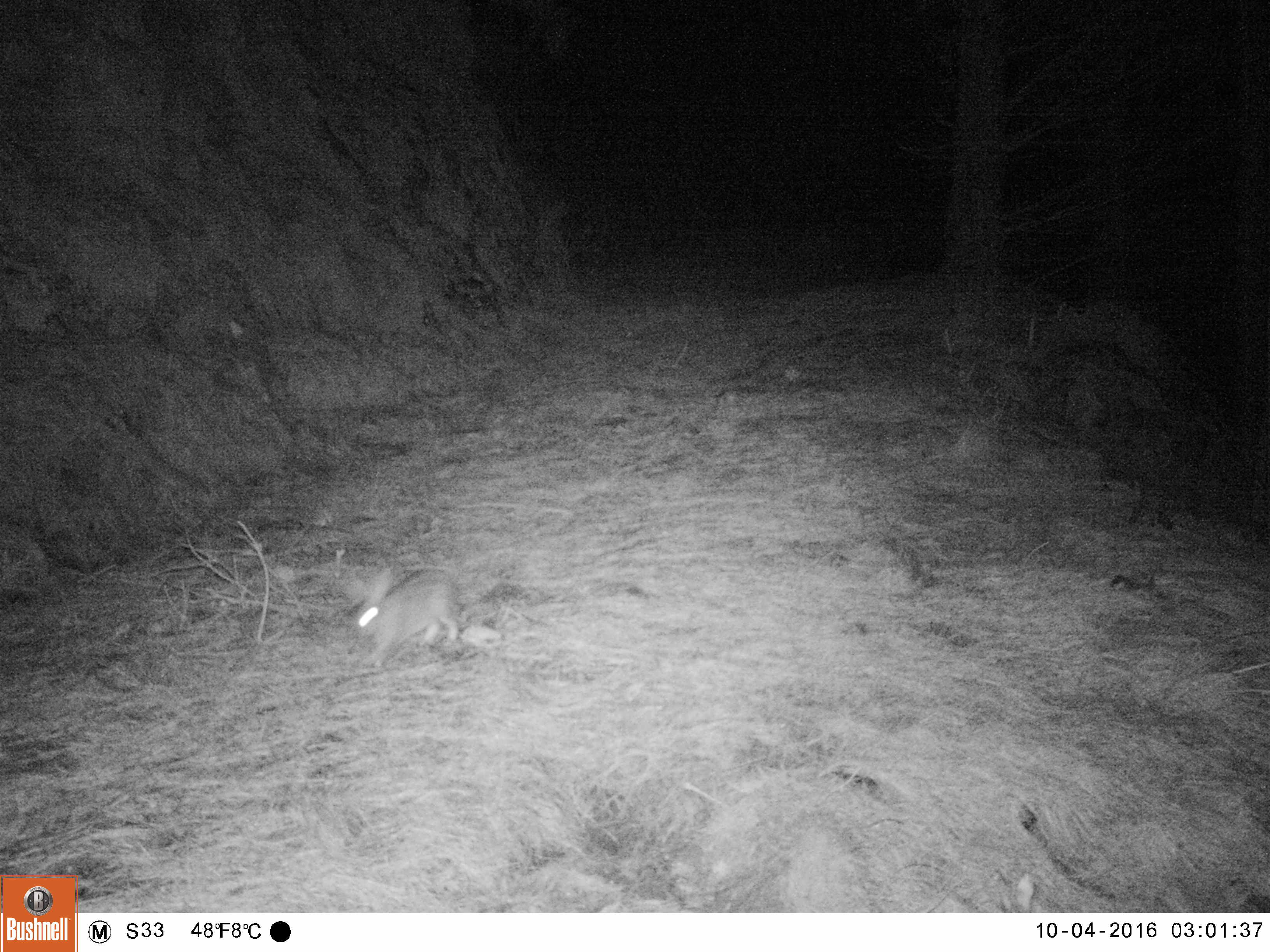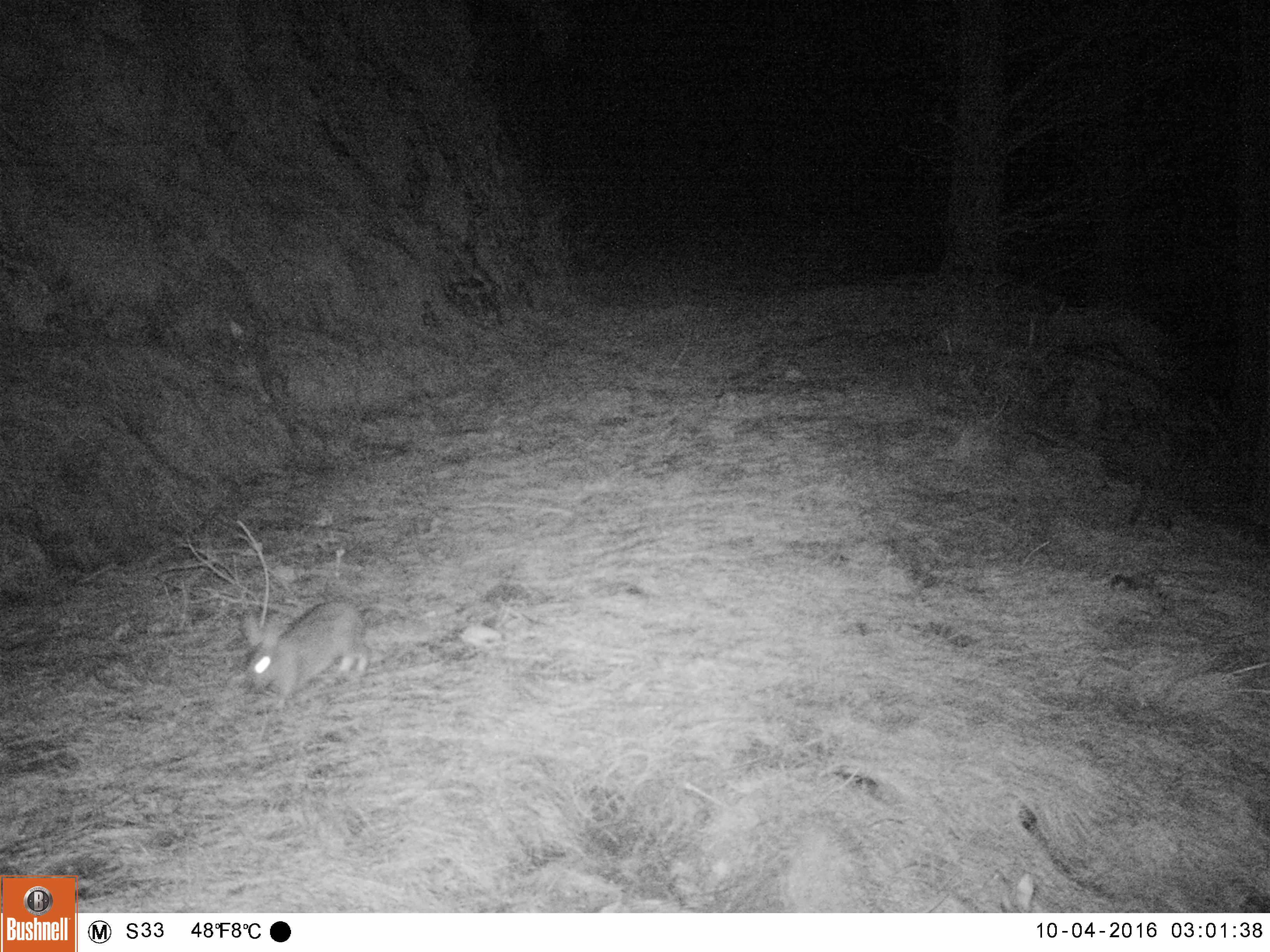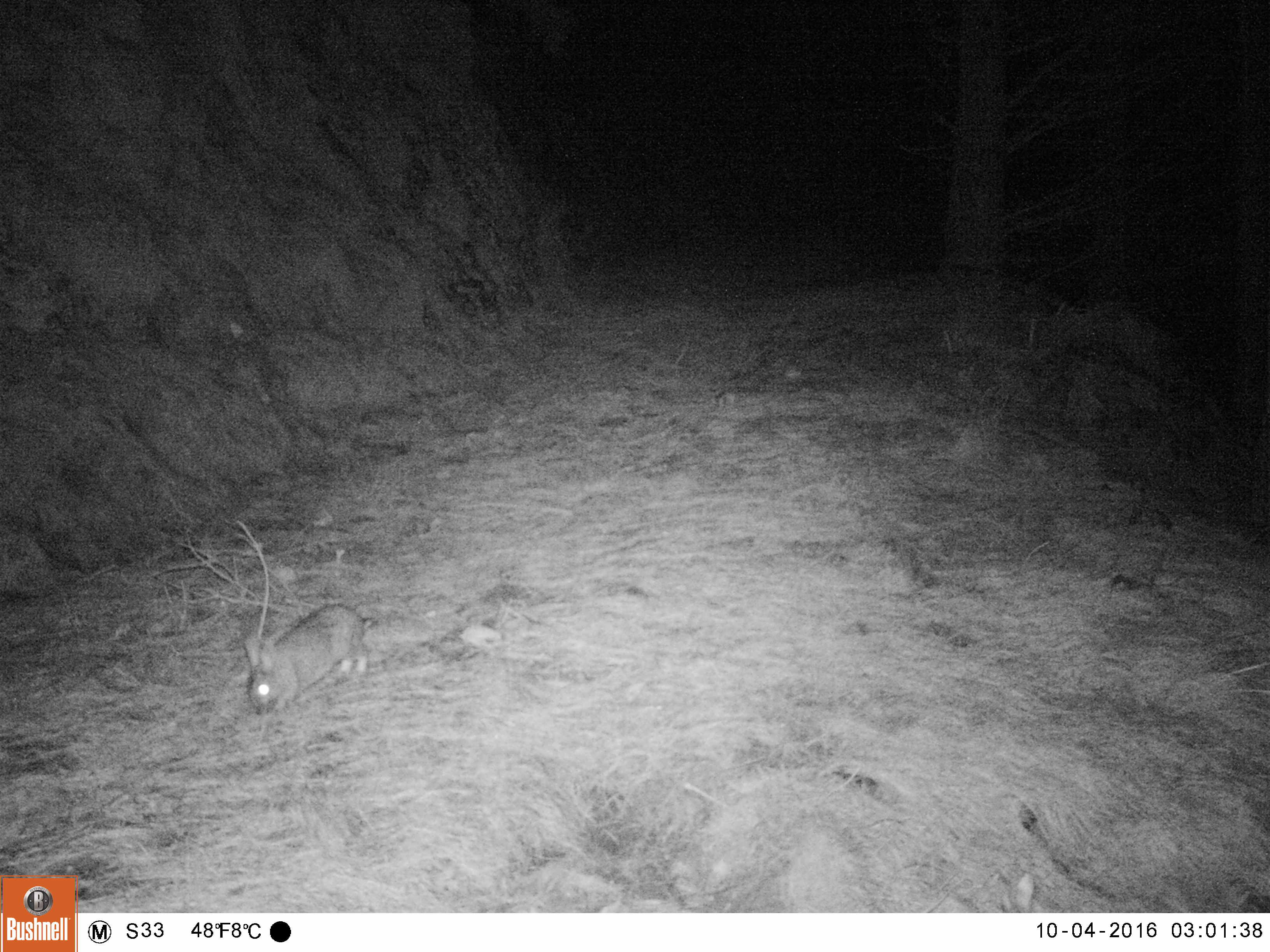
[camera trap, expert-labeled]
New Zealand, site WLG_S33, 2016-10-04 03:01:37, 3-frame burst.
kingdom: Animalia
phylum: Chordata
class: Mammalia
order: Lagomorpha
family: Leporidae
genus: Oryctolagus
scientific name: Oryctolagus cuniculus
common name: european rabbit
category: rabbit